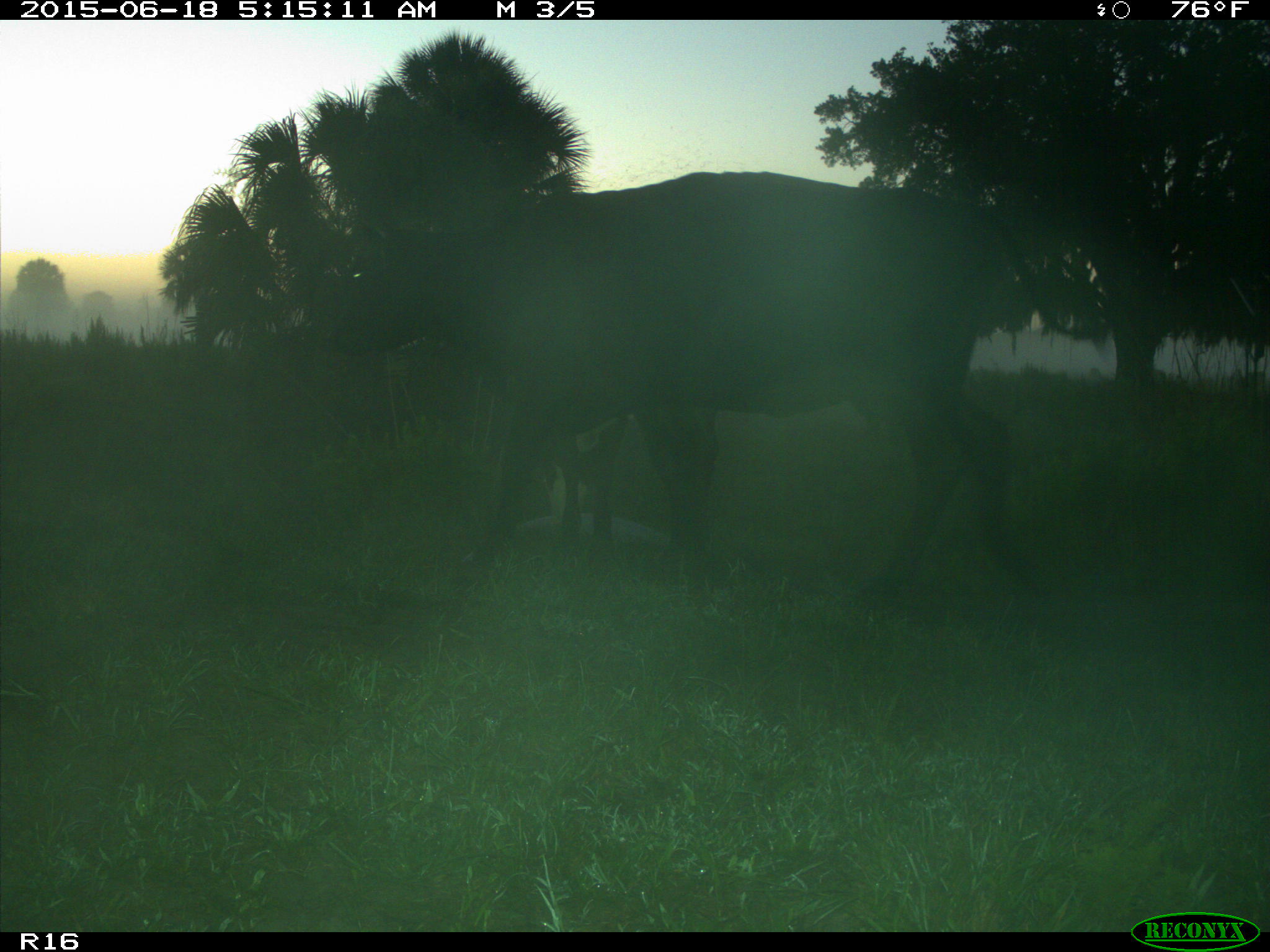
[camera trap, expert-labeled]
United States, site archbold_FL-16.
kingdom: Animalia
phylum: Chordata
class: Mammalia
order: Artiodactyla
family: Bovidae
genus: Bos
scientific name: Bos taurus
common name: domestic cow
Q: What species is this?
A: Bos taurus (domestic cow).